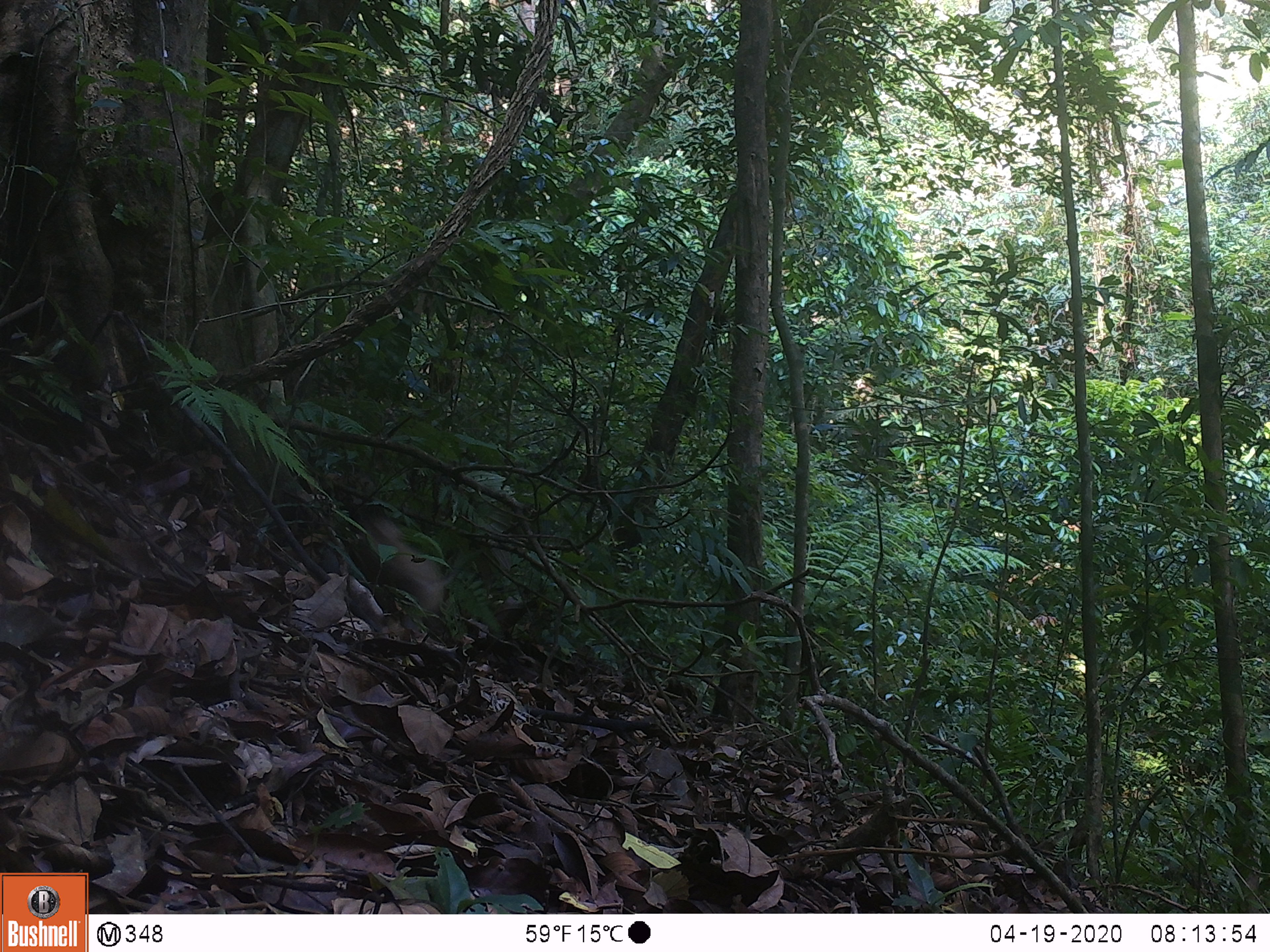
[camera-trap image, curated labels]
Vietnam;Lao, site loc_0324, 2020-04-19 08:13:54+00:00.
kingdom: Animalia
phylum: Chordata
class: Mammalia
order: Primates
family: Cercopithecidae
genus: Macaca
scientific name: Macaca nemestrina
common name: pig-tailed macaque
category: pig tailed macaque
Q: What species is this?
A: Pig tailed macaque (pig-tailed macaque) (Macaca nemestrina).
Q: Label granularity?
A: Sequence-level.